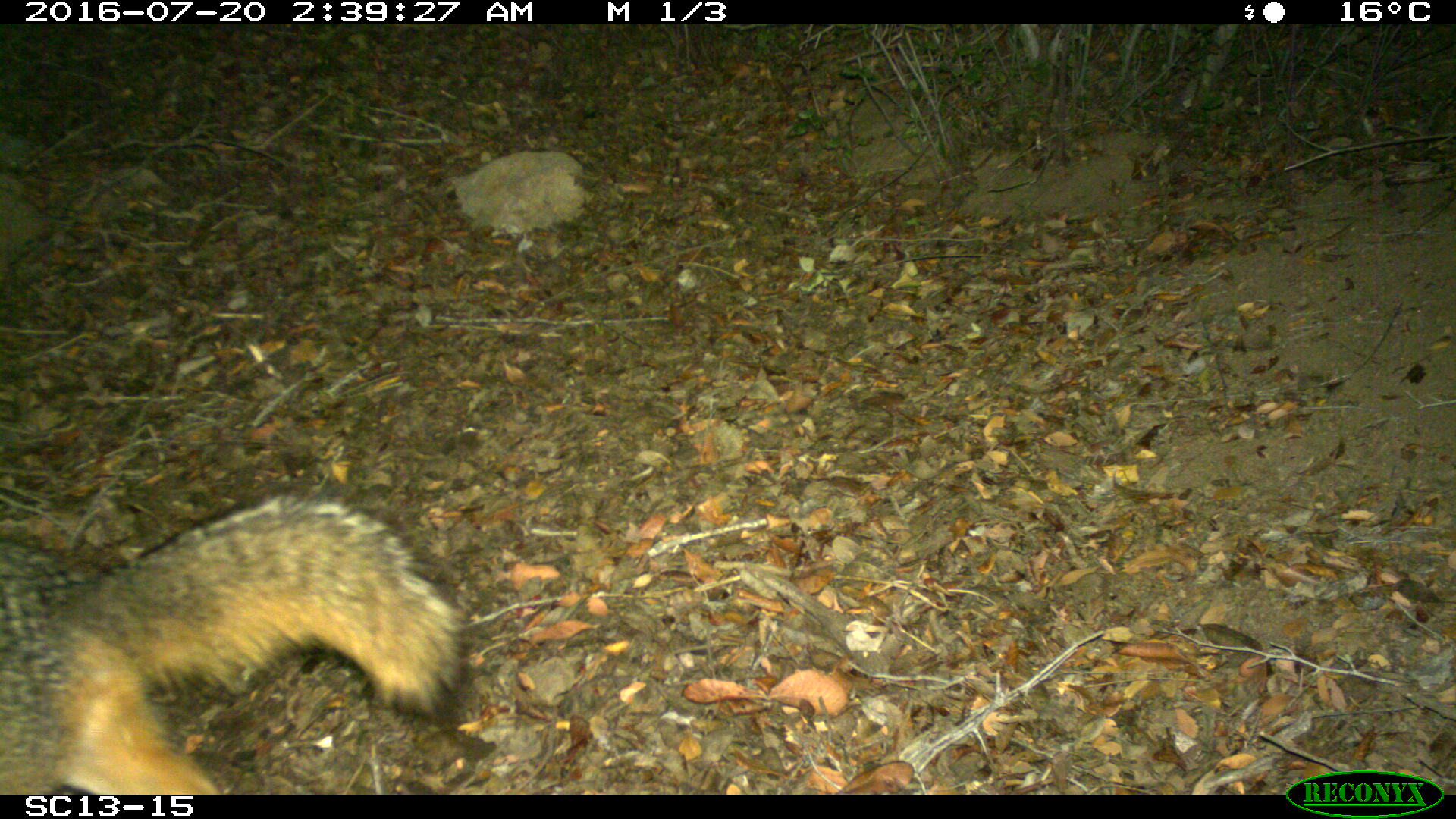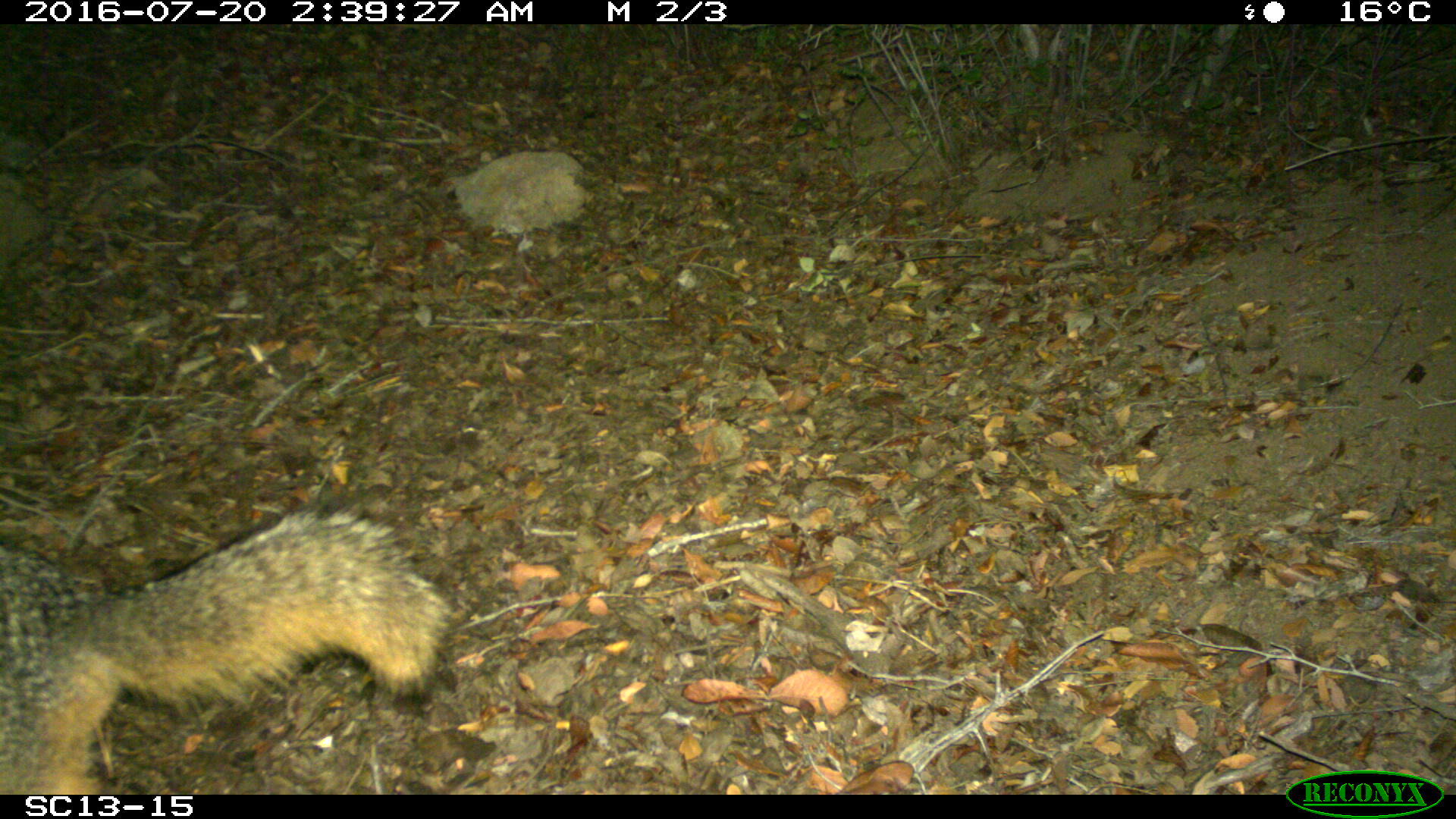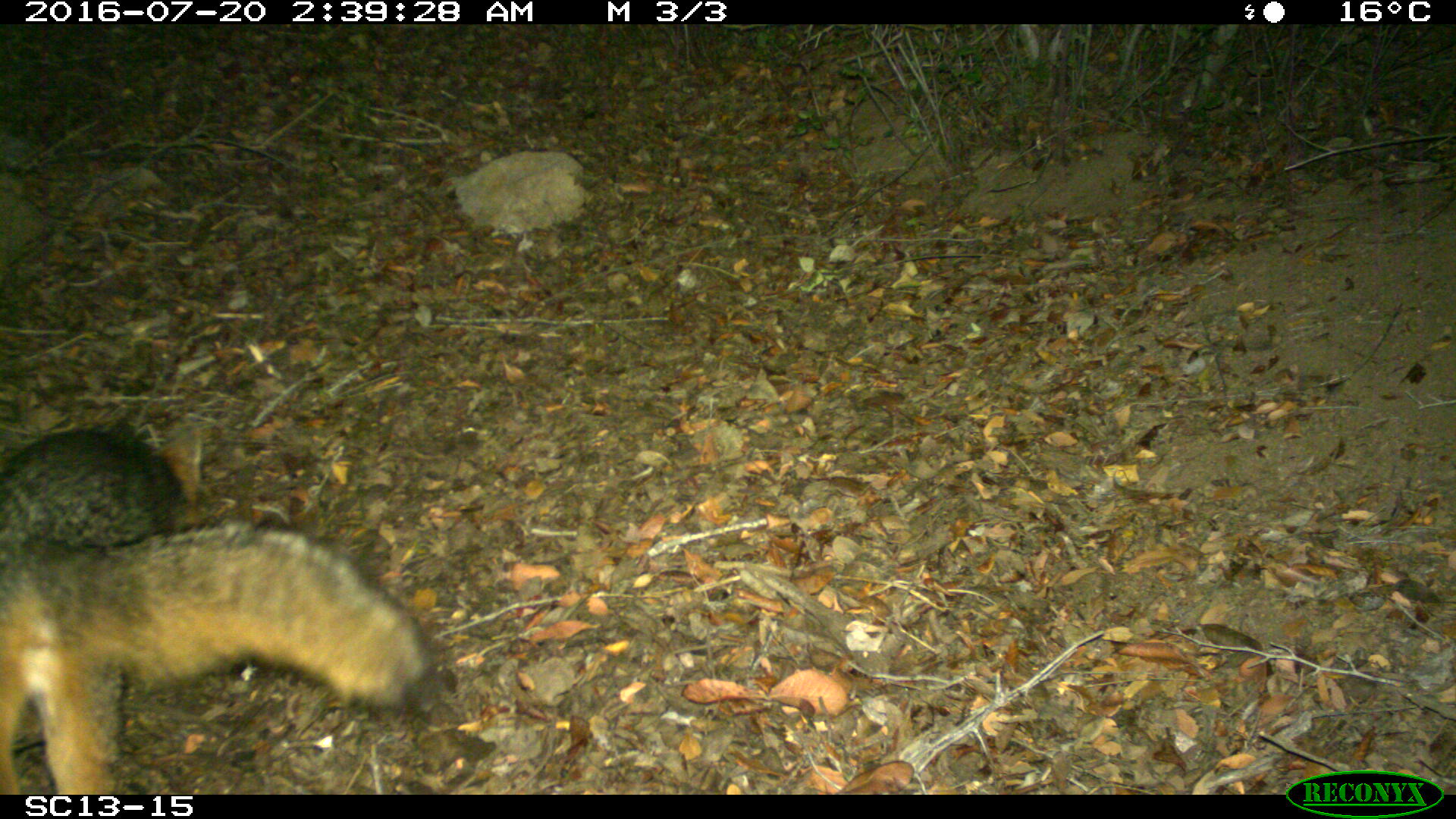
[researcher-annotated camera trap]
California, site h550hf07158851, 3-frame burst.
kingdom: Animalia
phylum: Chordata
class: Mammalia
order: Carnivora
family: Canidae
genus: Urocyon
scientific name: Urocyon littoralis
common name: island fox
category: fox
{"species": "fox (island fox) (Urocyon littoralis)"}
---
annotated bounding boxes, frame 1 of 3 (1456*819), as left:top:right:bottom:
fox: 0:487:473:793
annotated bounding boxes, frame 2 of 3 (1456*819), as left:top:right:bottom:
fox: 0:504:456:794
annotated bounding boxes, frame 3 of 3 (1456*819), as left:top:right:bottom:
fox: 0:415:438:793